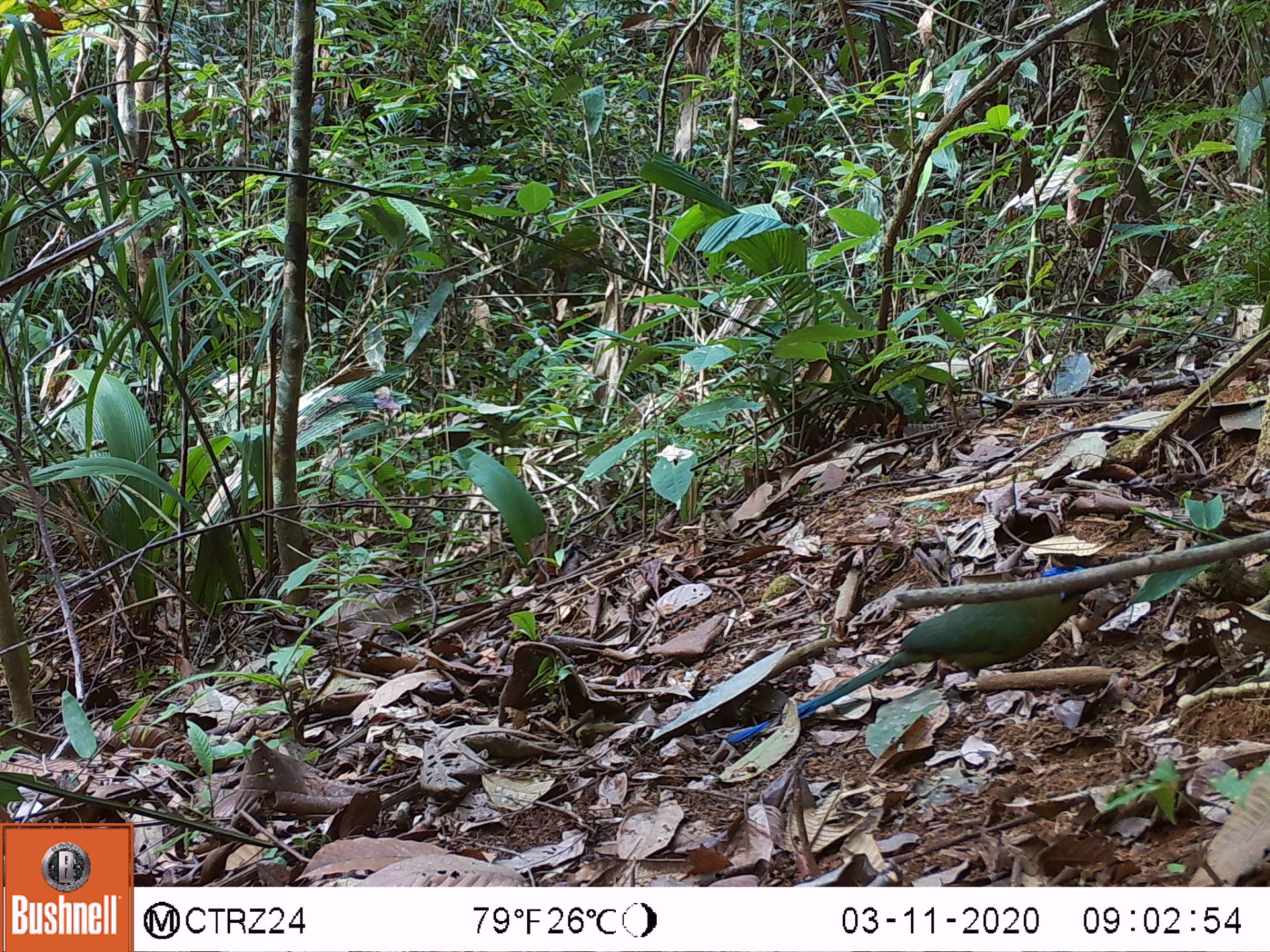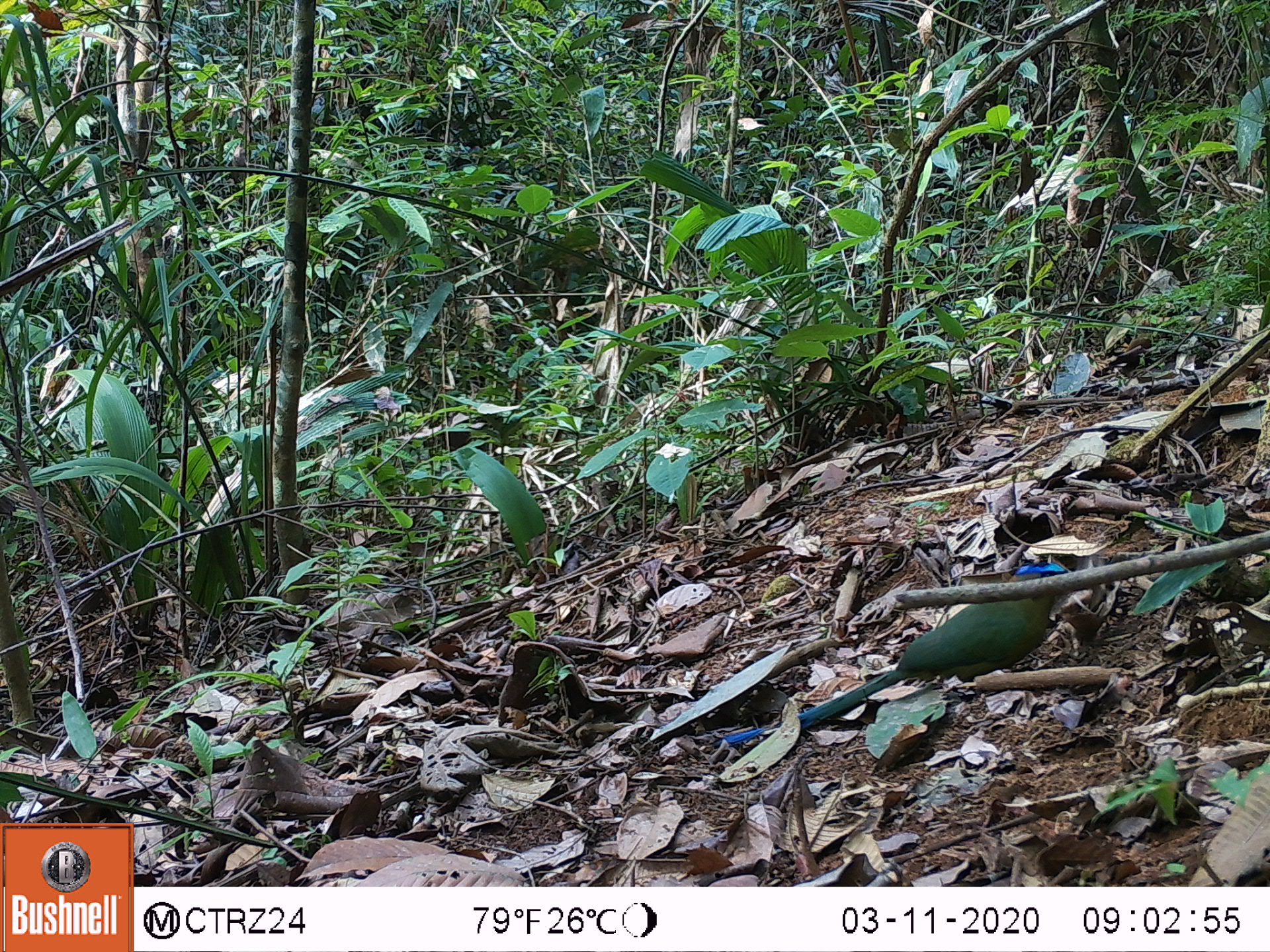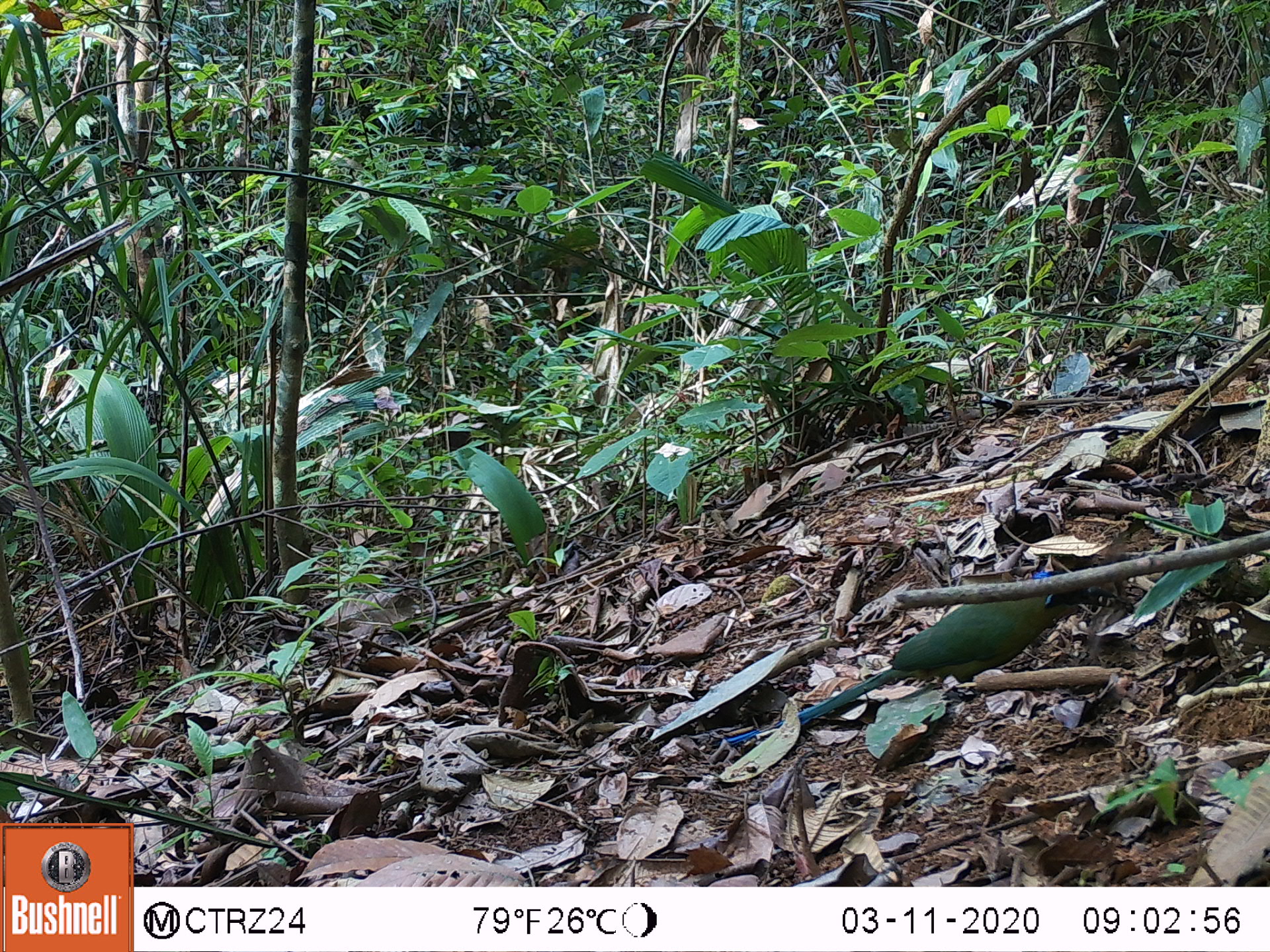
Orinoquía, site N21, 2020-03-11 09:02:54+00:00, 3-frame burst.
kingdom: Animalia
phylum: Chordata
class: Aves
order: Coraciiformes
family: Momotidae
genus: Momotus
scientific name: Momotus momota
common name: amazonian motmot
Amazonian motmot (Momotus momota).